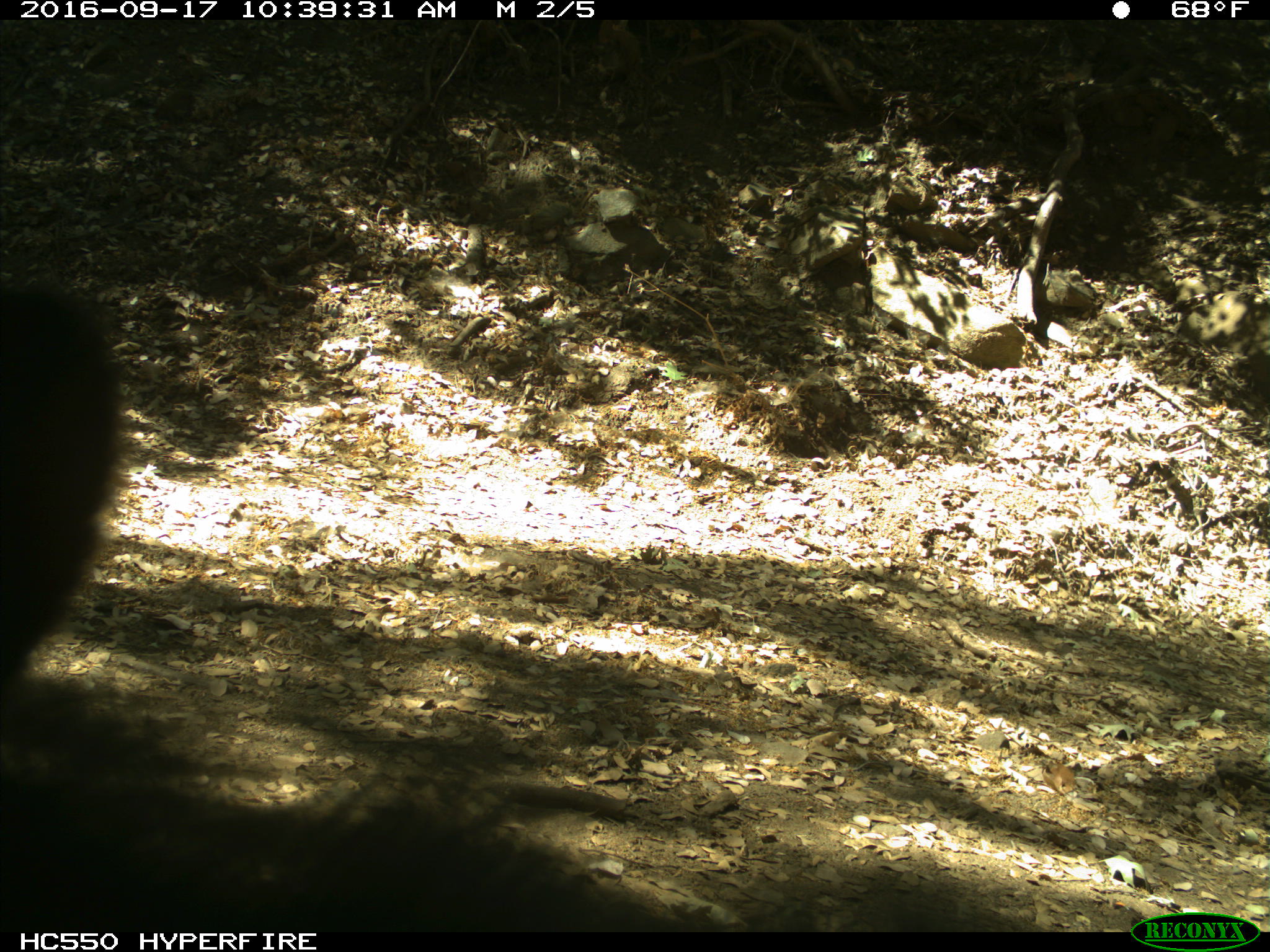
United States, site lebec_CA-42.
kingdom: Animalia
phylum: Chordata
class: Mammalia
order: Carnivora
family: Ursidae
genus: Ursus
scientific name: Ursus americanus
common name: american black bear